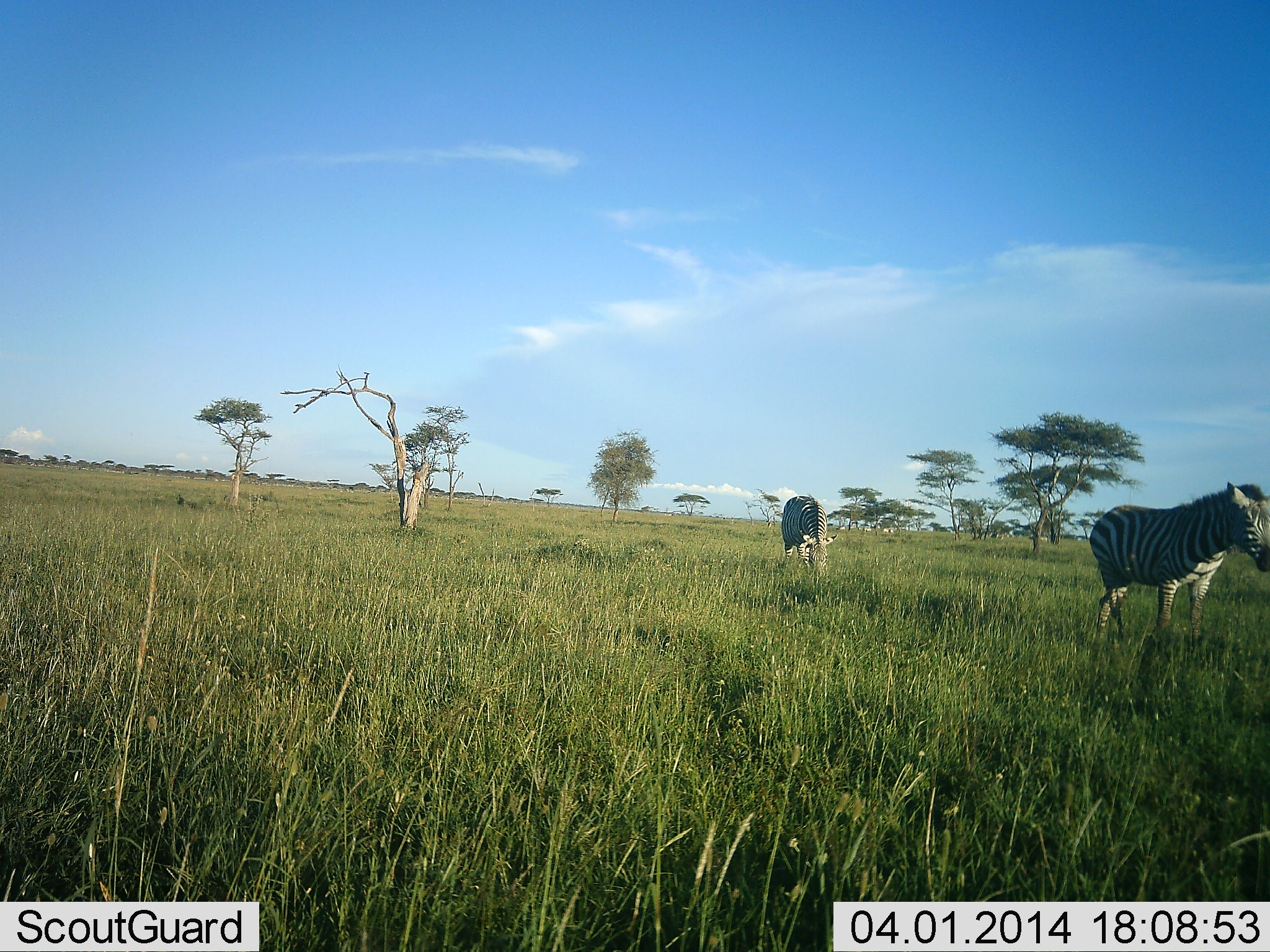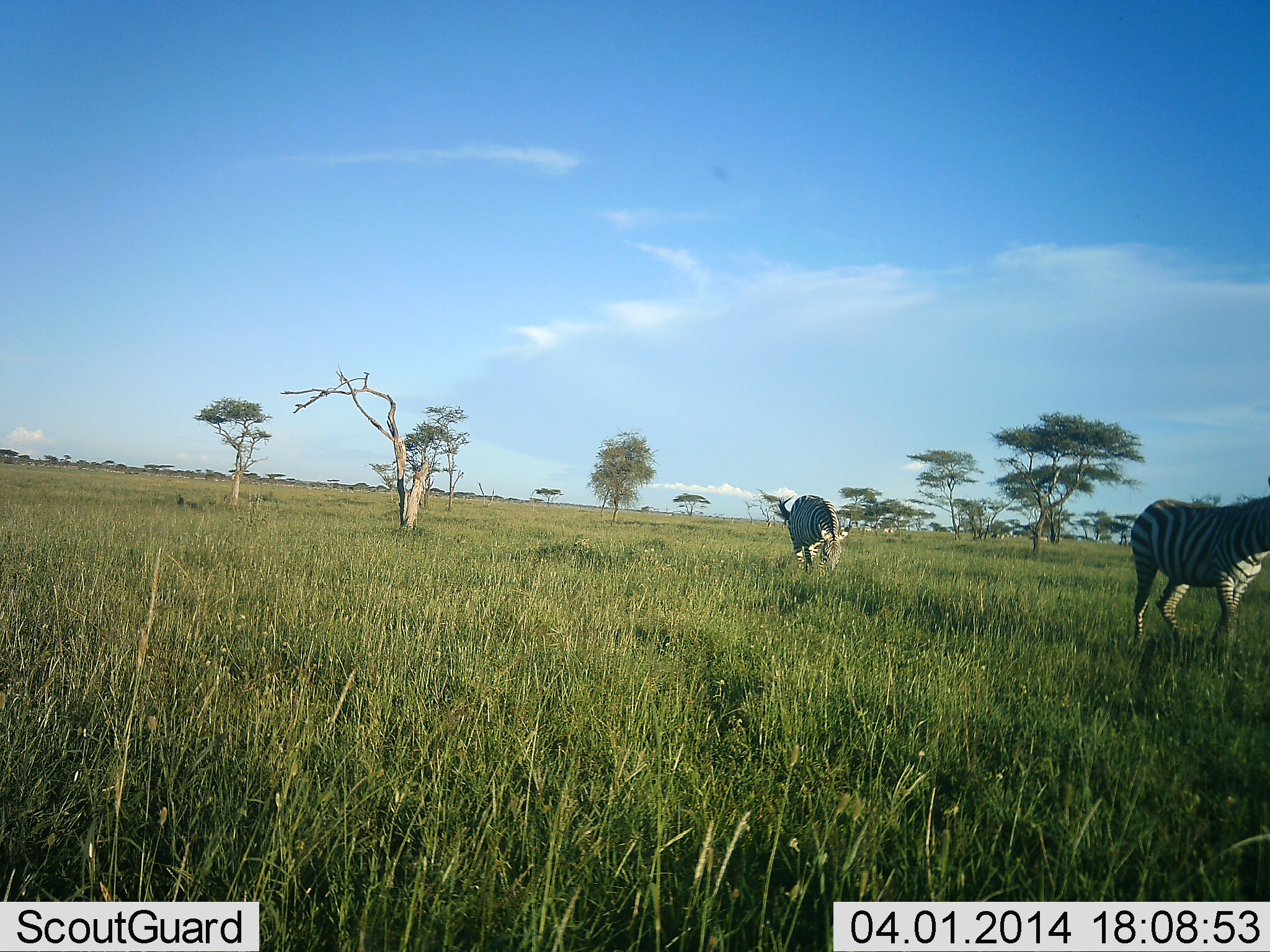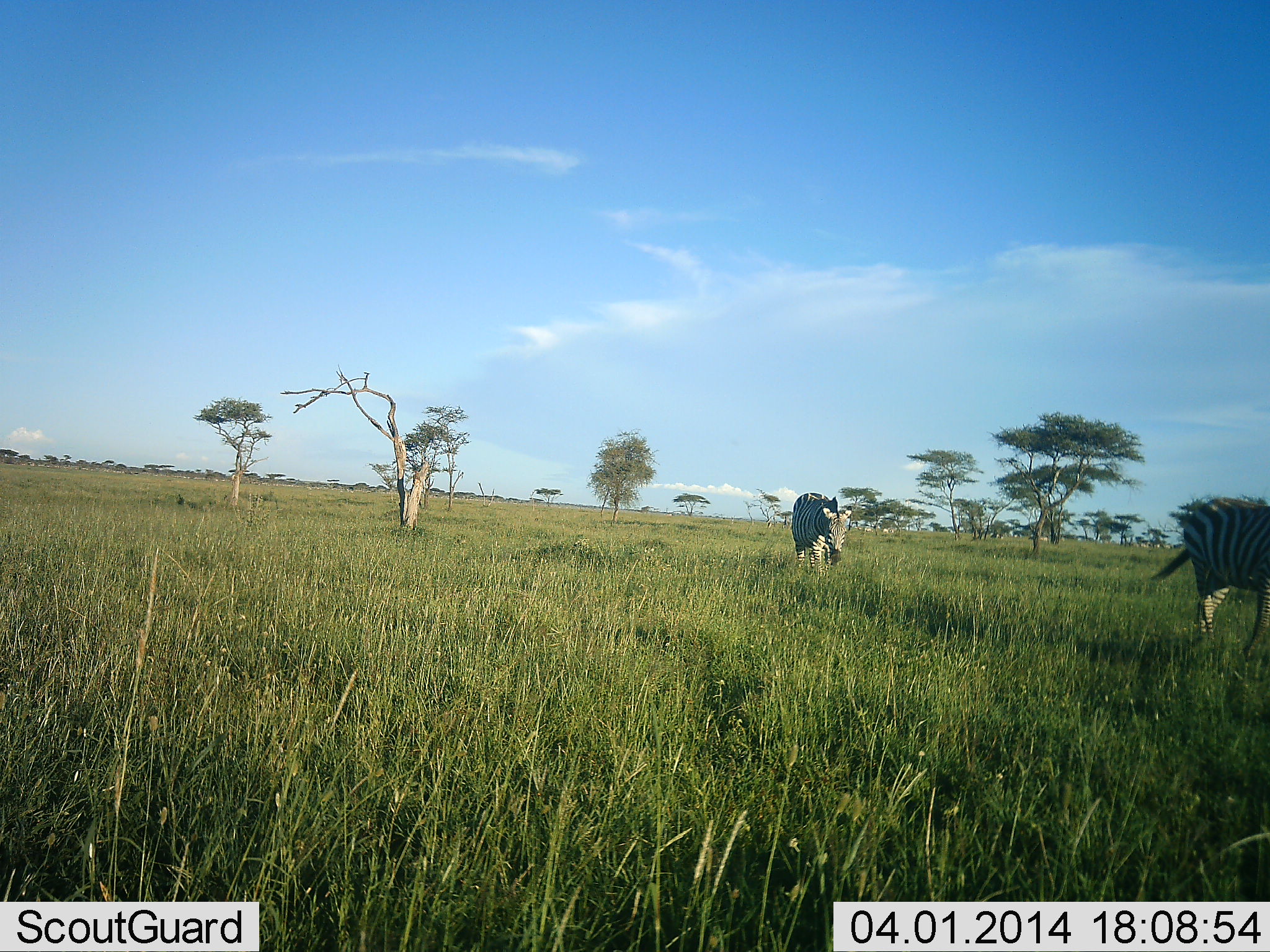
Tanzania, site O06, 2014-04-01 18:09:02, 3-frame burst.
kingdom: Animalia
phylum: Chordata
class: Mammalia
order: Perissodactyla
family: Equidae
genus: Equus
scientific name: Equus quagga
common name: plains zebra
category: zebra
Zebra (plains zebra) (Equus quagga), count 2. Behavior (volunteer vote fractions): standing 0%, resting 0%, moving 100%, interacting 0%. Young present (vote fraction): 0%. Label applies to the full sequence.